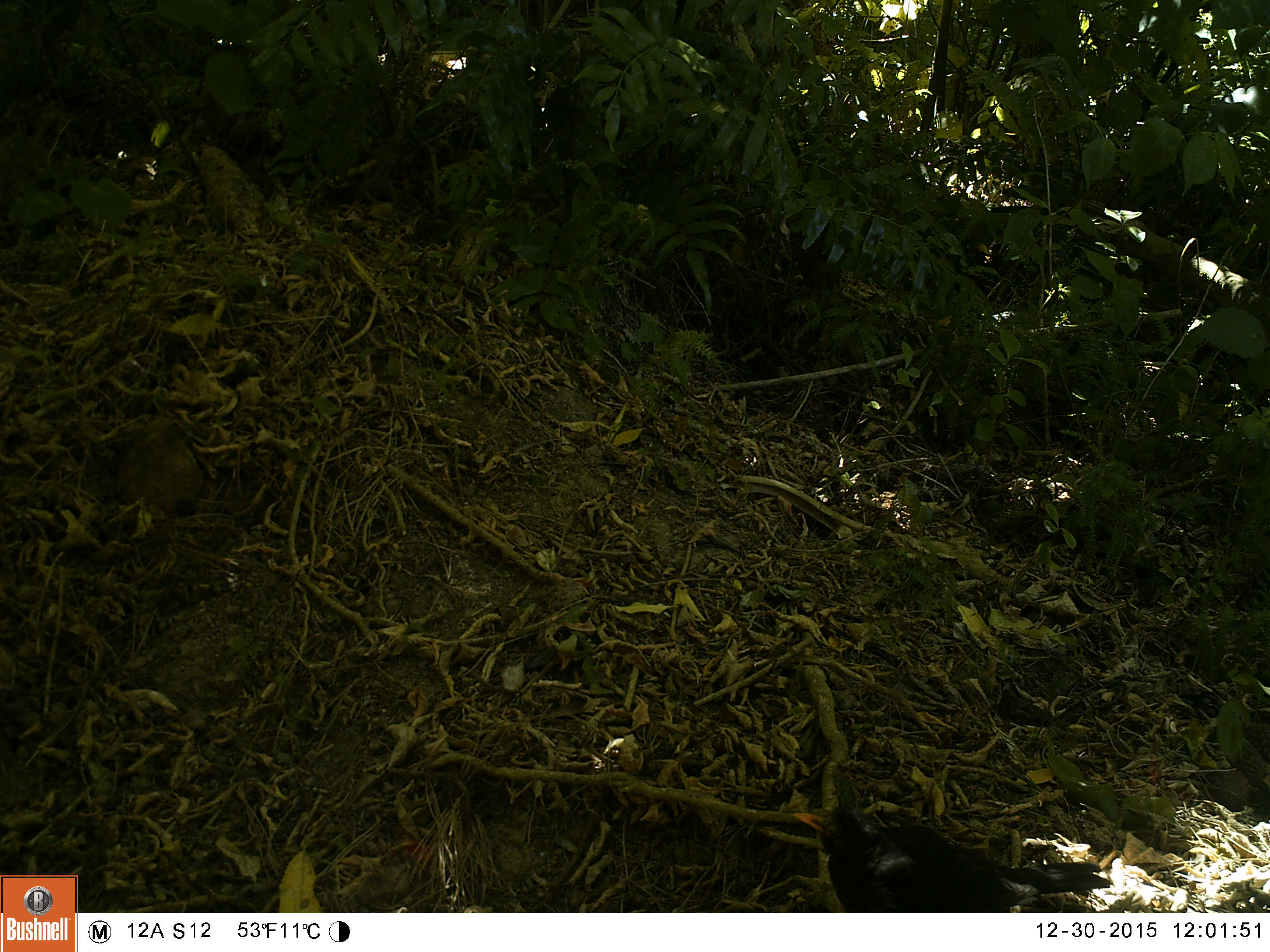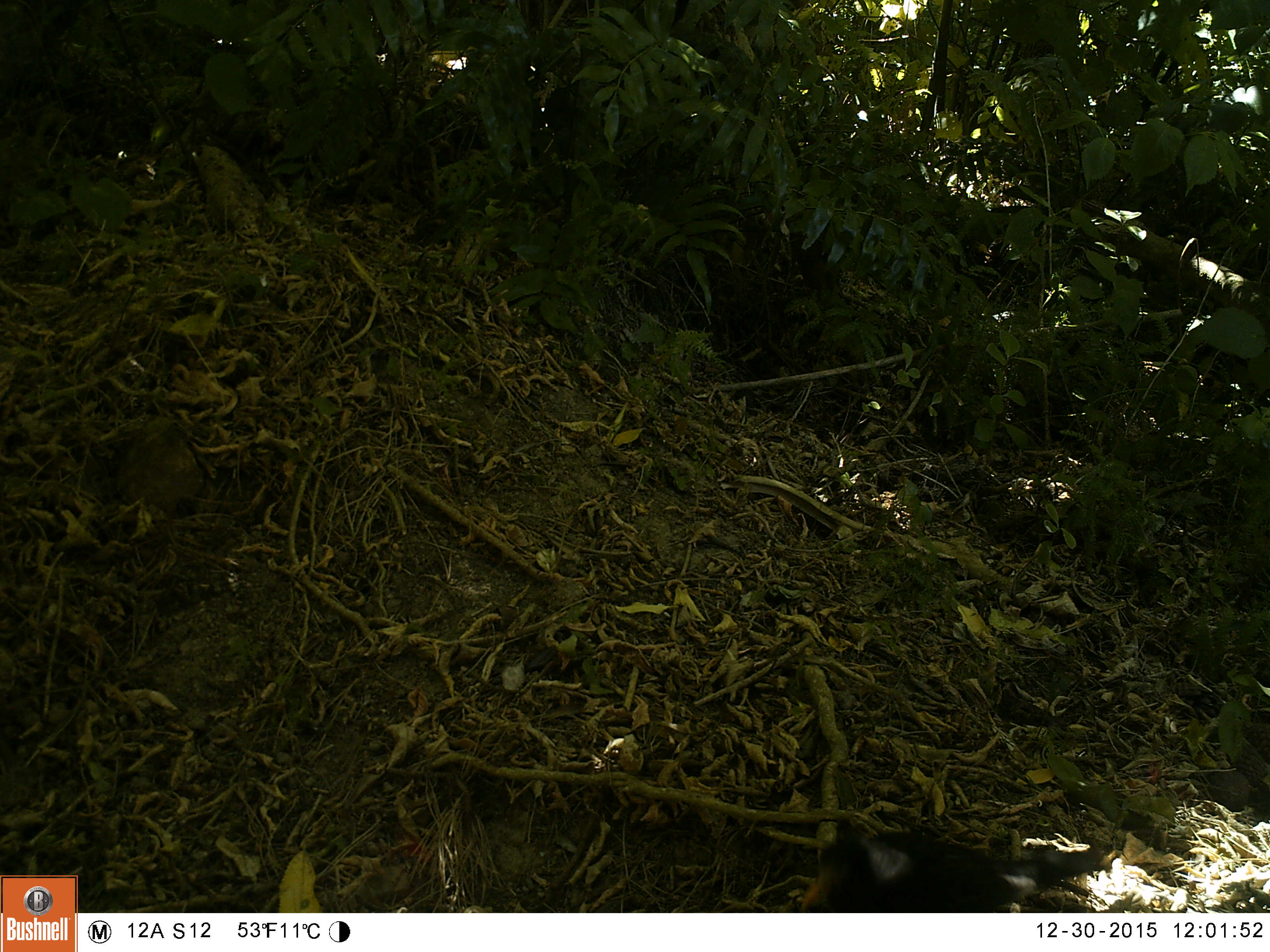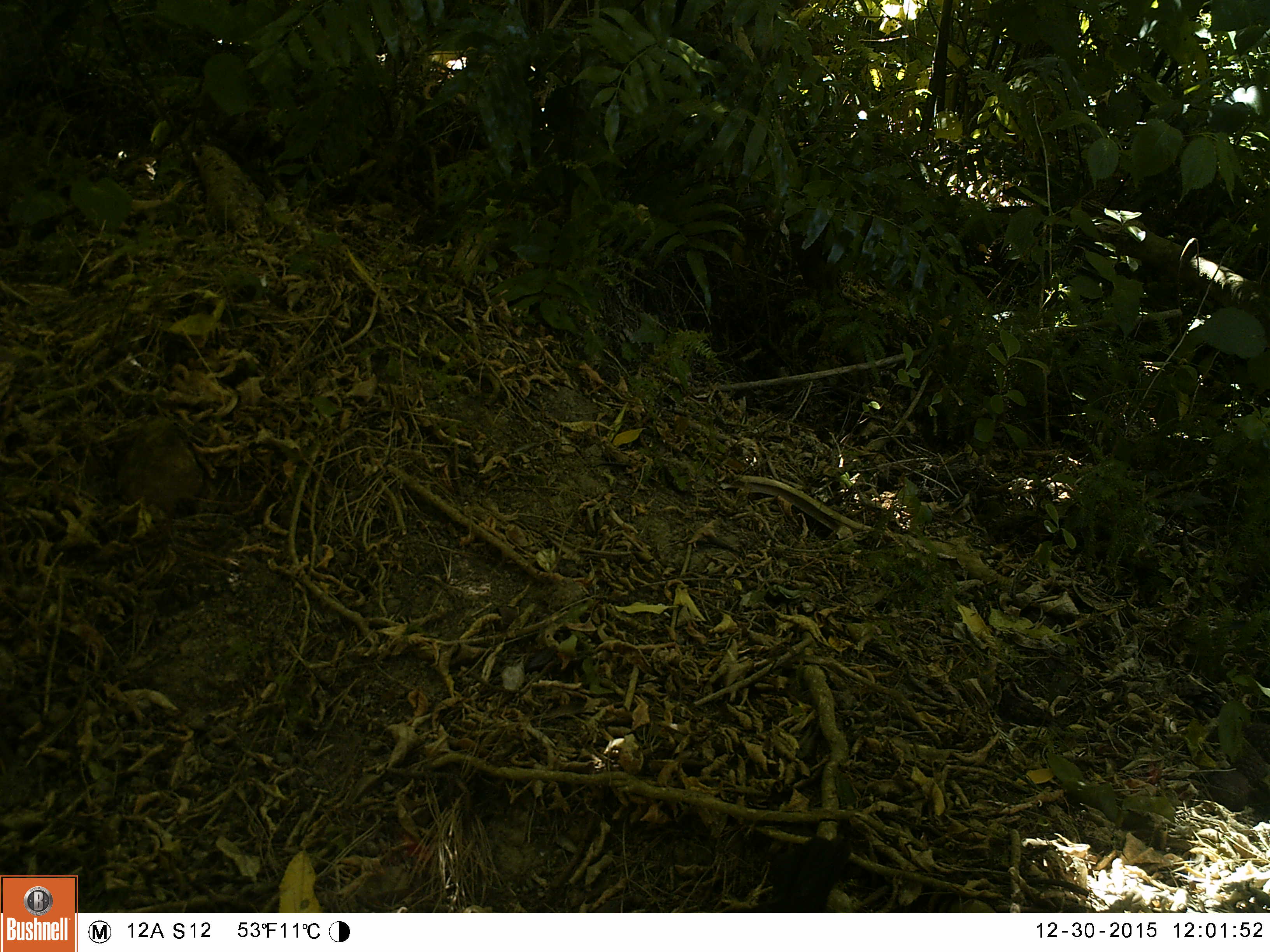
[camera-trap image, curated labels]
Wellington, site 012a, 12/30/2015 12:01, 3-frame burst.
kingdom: Animalia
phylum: Chordata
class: Aves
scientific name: Aves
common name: bird